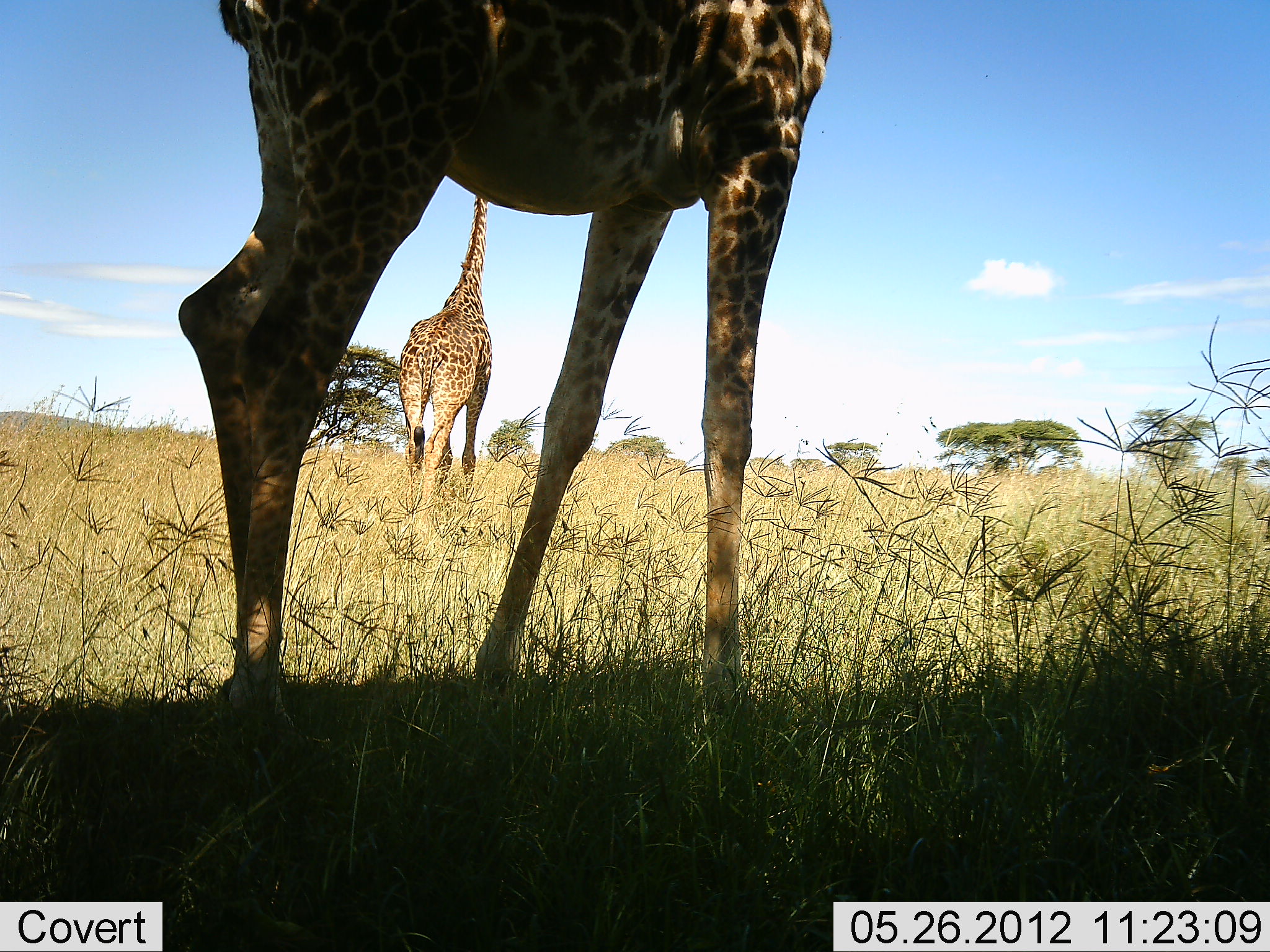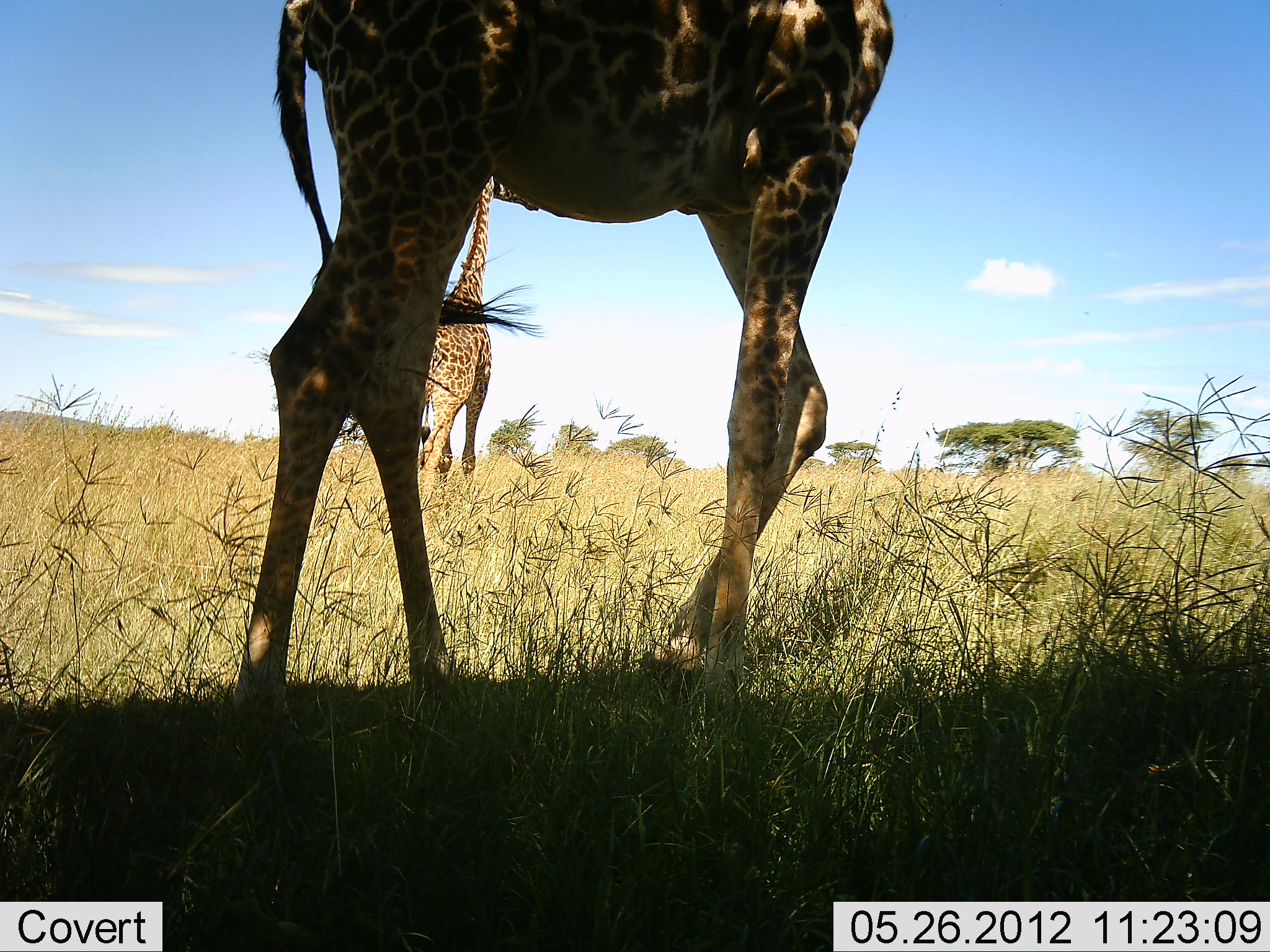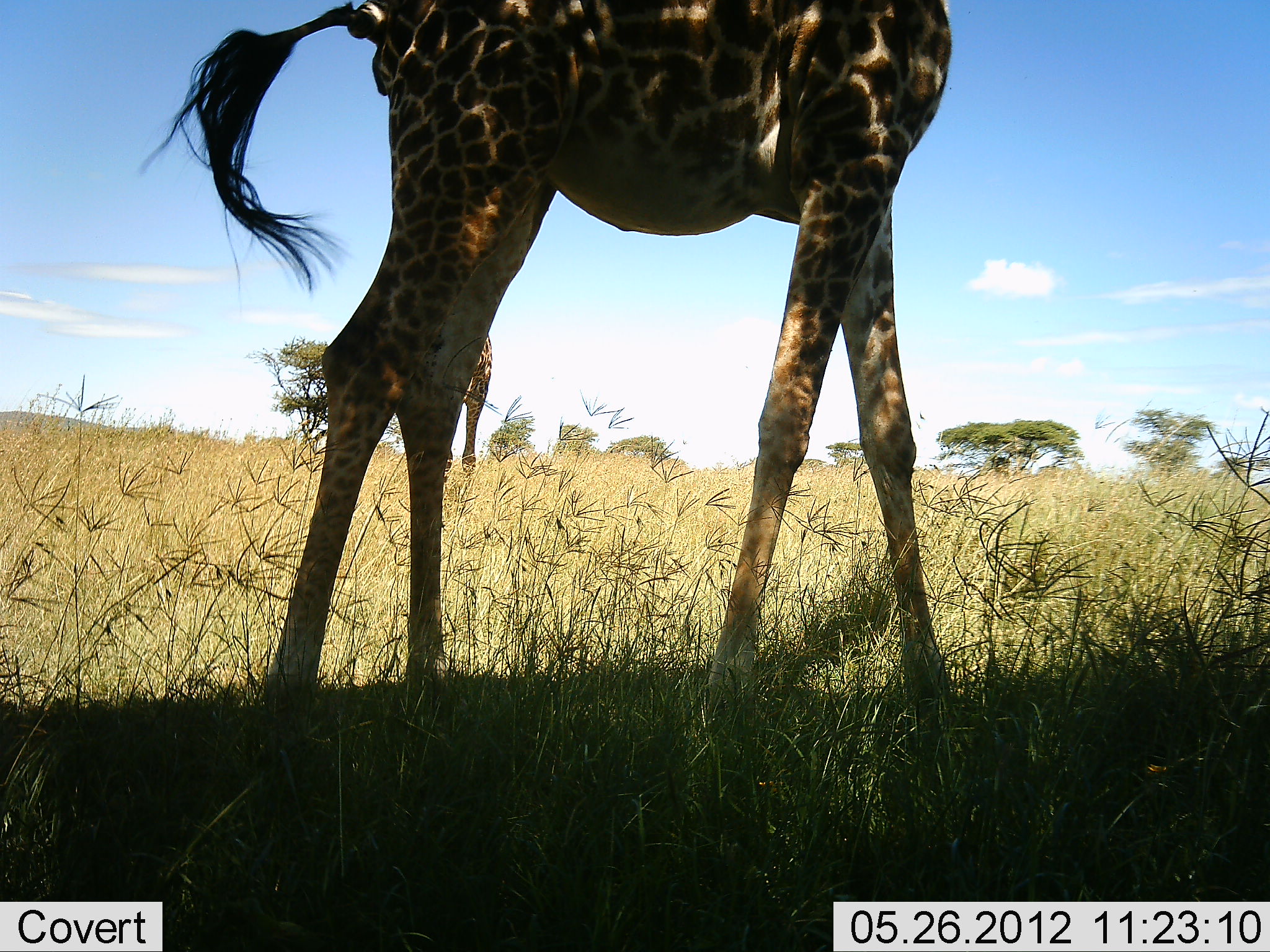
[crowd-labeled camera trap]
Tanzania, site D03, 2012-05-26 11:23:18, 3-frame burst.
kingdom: Animalia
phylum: Chordata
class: Mammalia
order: Artiodactyla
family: Giraffidae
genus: Giraffa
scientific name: Giraffa camelopardalis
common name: giraffe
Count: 2.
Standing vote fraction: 70%.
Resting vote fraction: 0%.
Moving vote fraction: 80%.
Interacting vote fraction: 0%.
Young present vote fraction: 0%.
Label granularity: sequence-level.